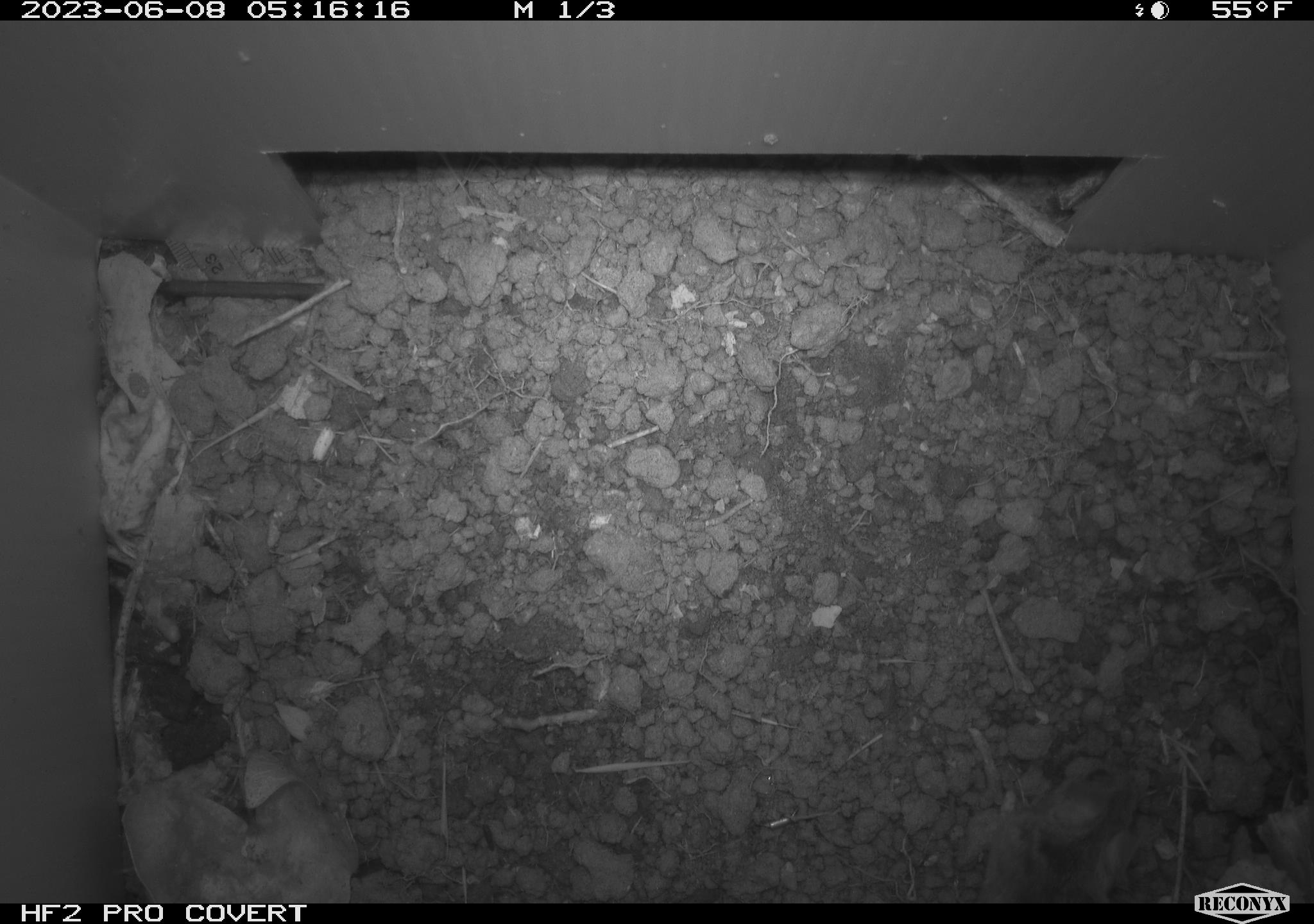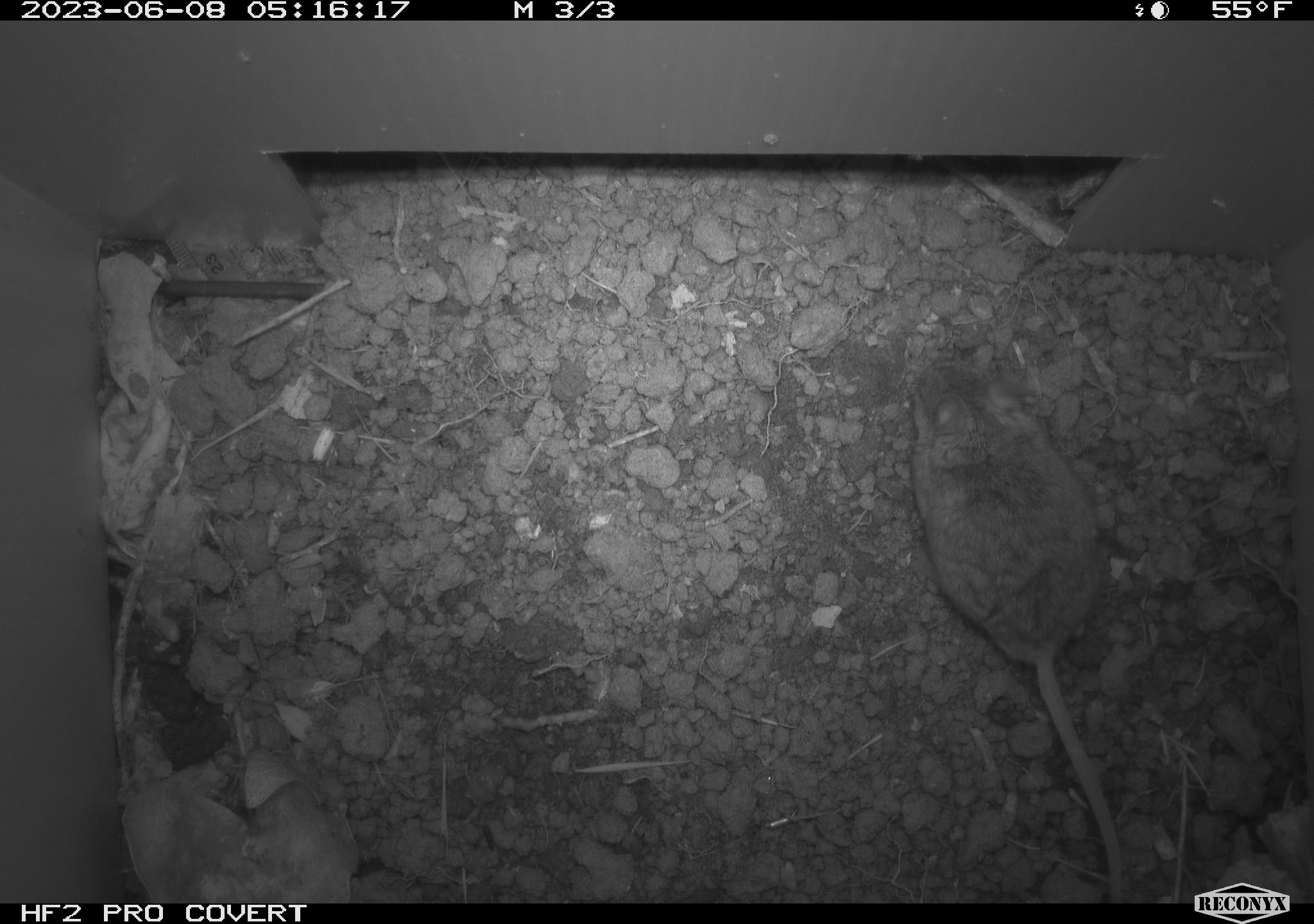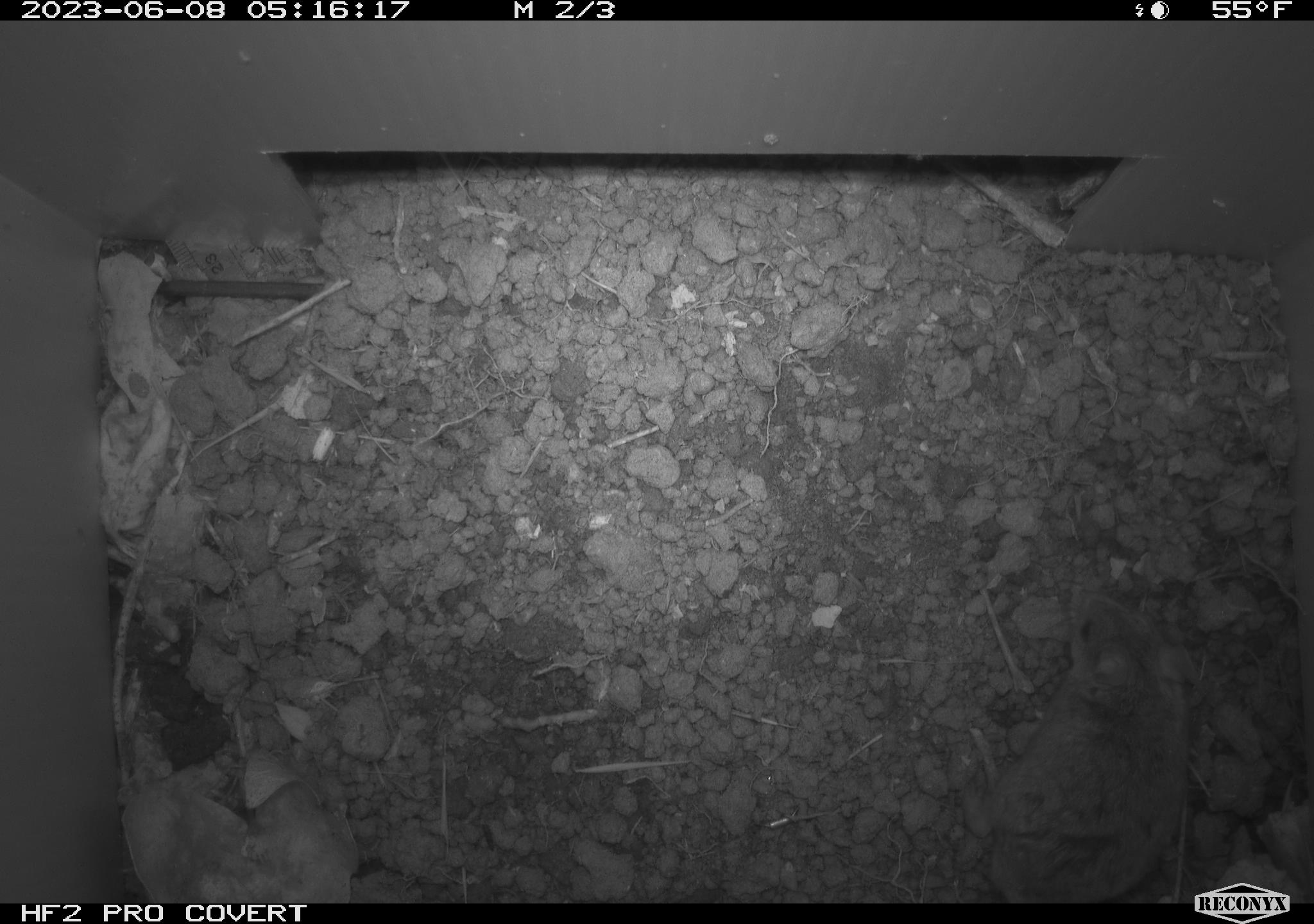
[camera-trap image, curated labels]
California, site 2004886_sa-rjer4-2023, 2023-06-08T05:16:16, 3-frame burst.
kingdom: Animalia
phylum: Chordata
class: Mammalia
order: Rodentia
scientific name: Rodentia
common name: mouse species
Mouse species (Rodentia).